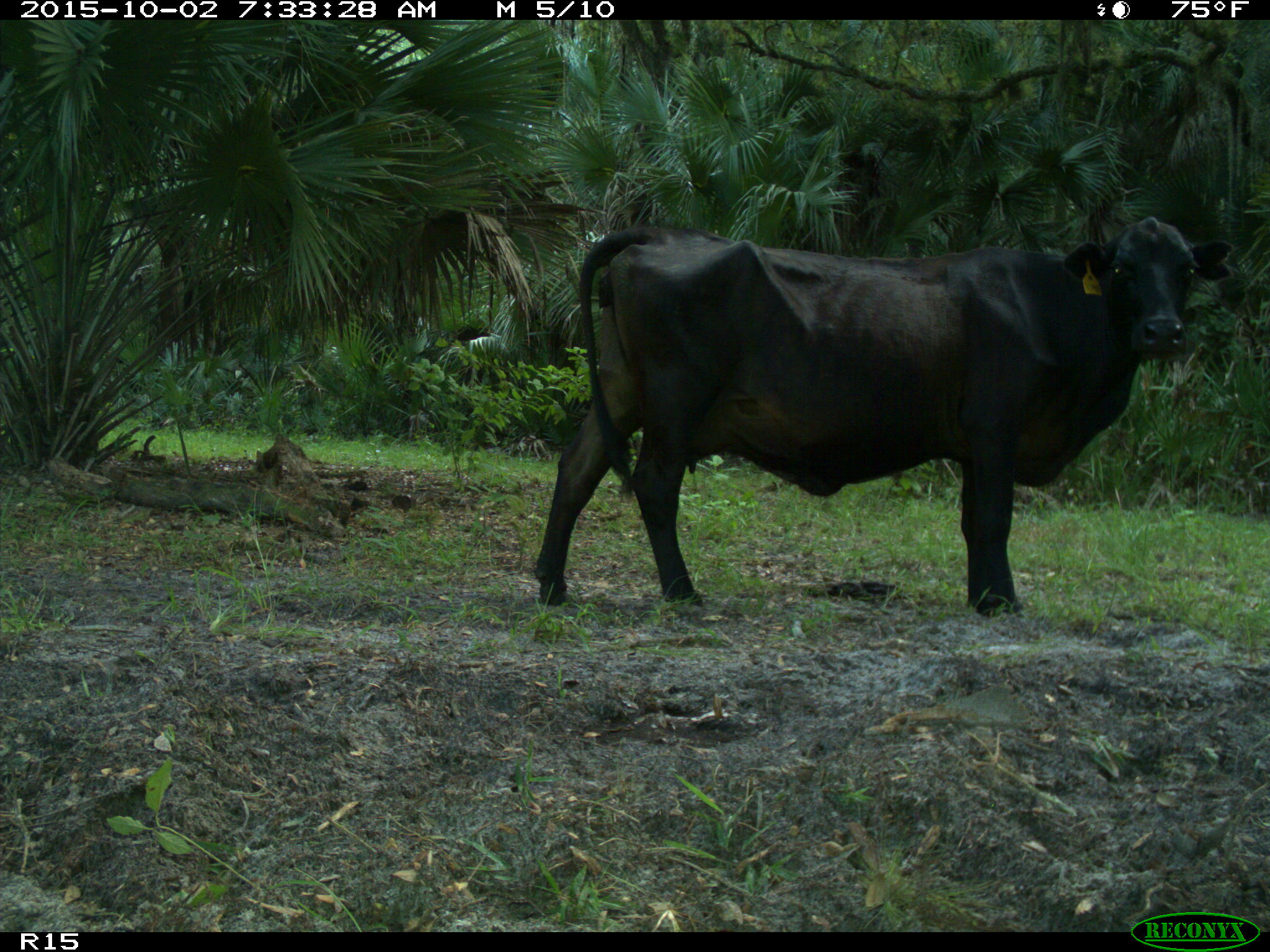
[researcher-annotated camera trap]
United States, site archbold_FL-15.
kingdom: Animalia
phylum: Chordata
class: Mammalia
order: Artiodactyla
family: Bovidae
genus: Bos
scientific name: Bos taurus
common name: domestic cow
Bos taurus (domestic cow).